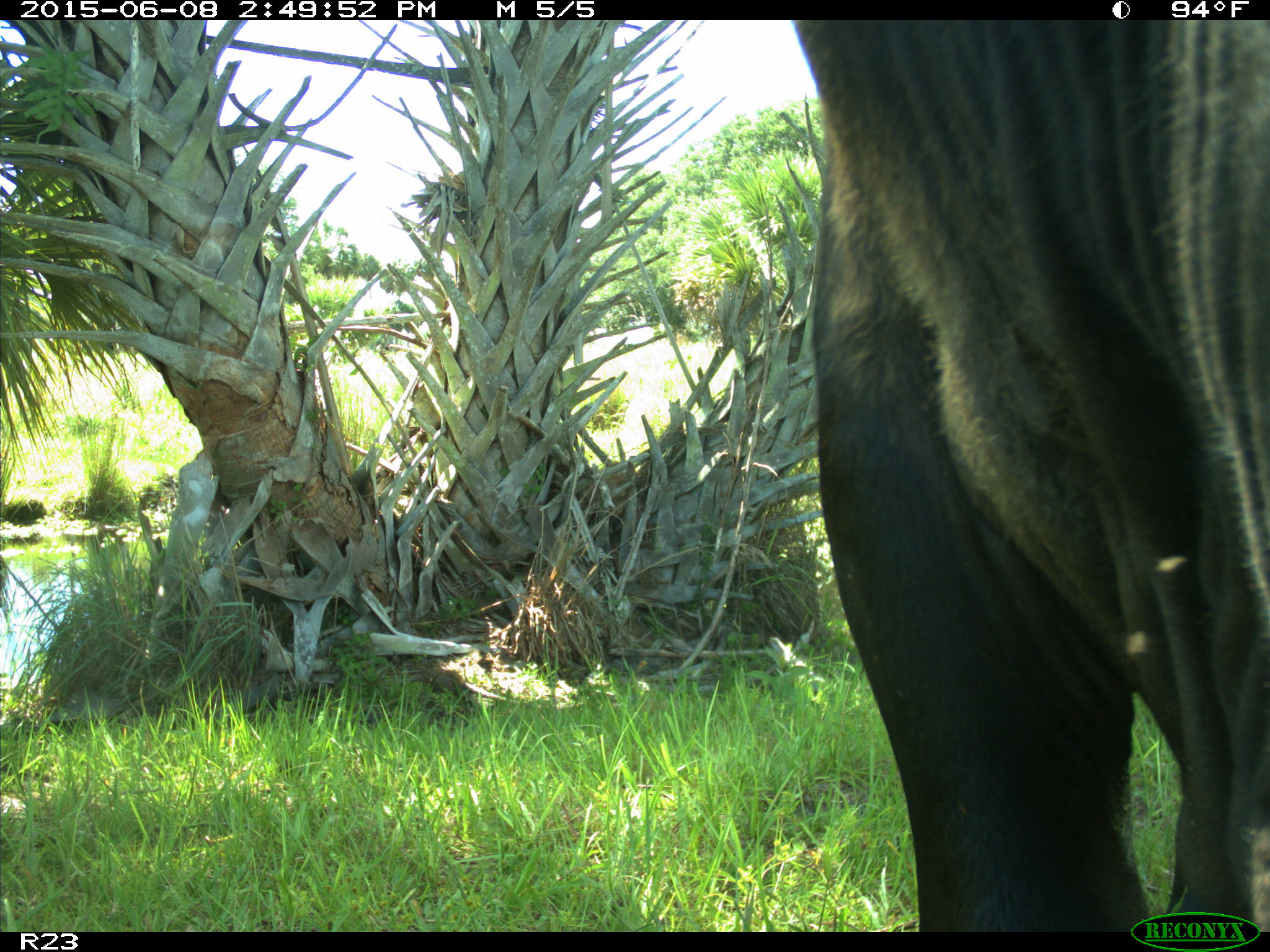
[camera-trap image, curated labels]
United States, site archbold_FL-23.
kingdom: Animalia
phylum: Chordata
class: Mammalia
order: Artiodactyla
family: Bovidae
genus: Bos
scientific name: Bos taurus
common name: domestic cow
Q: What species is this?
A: Bos taurus (domestic cow).